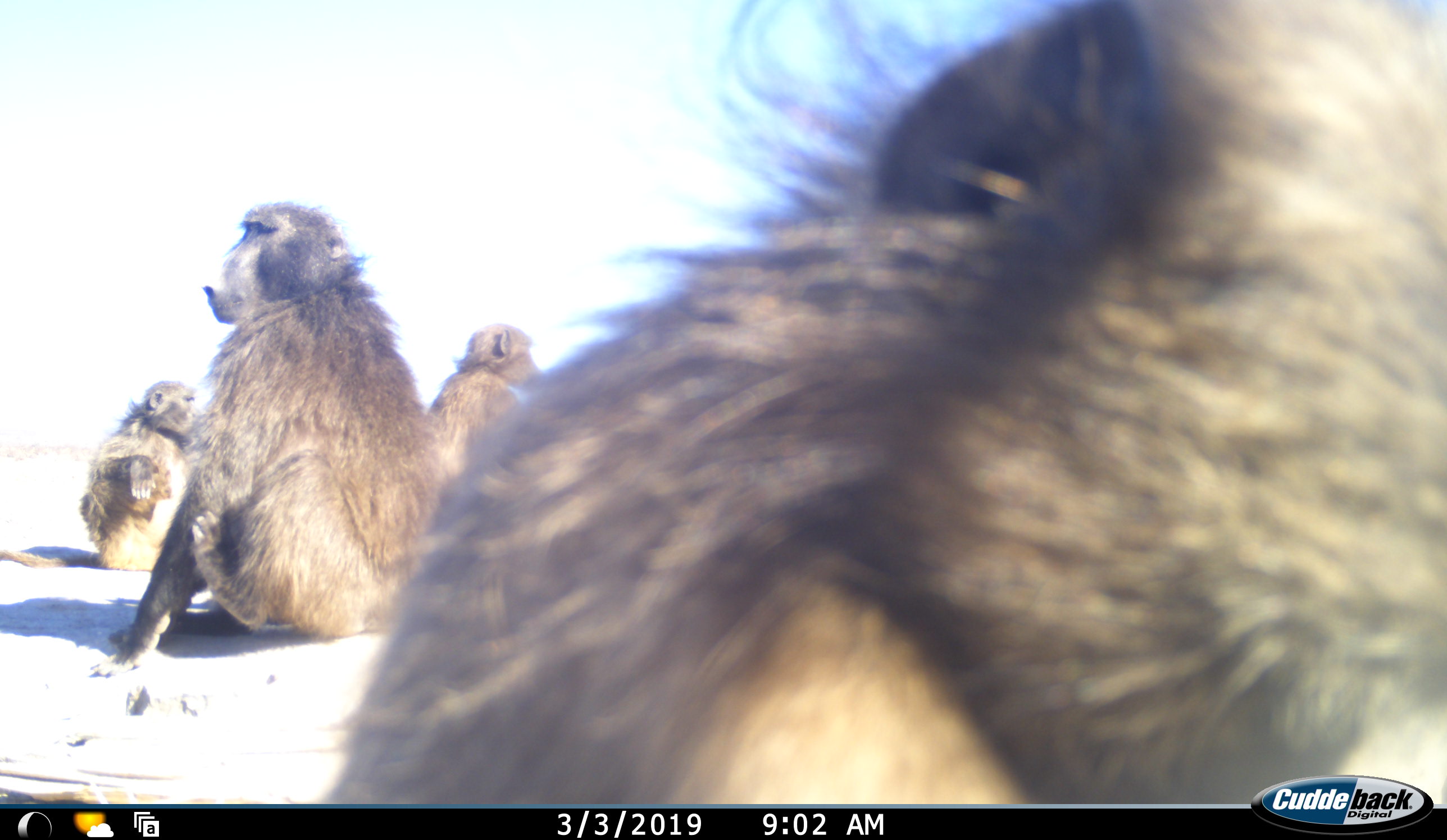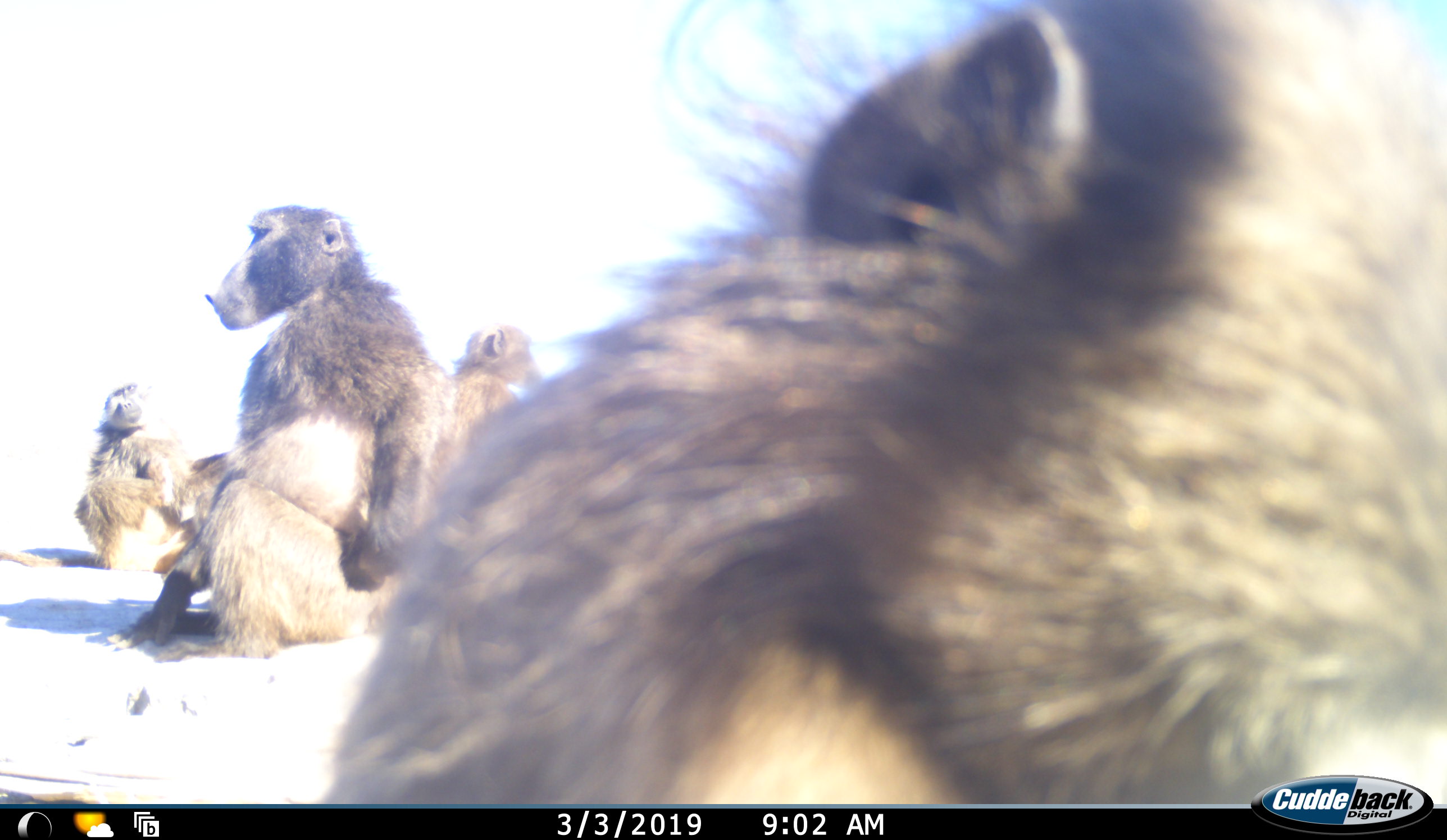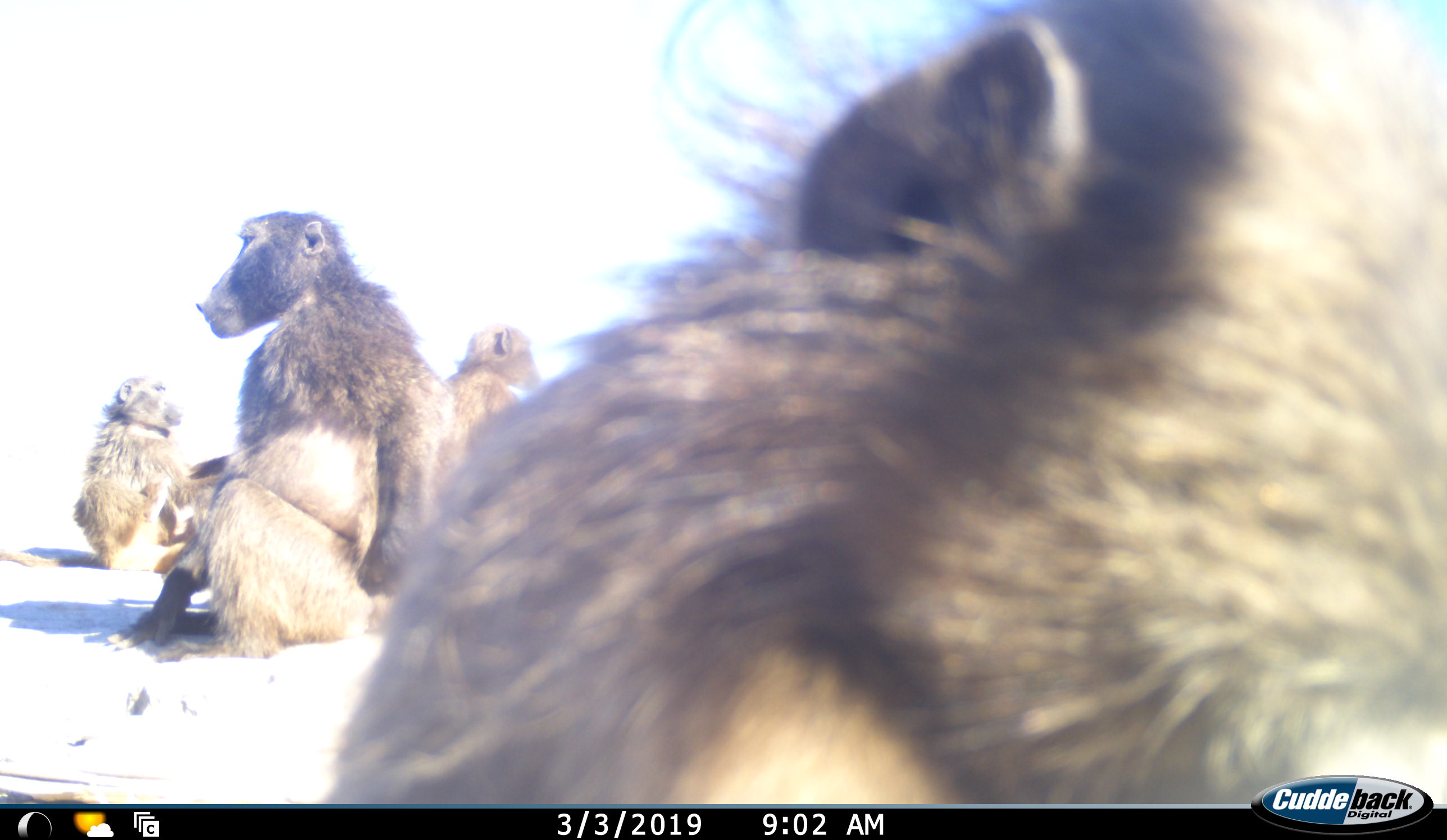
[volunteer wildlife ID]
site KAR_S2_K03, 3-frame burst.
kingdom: Animalia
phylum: Chordata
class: Mammalia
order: Primates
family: Cercopithecidae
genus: Papio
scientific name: Papio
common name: baboon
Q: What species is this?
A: Baboon (Papio).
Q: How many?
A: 4.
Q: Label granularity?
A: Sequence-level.